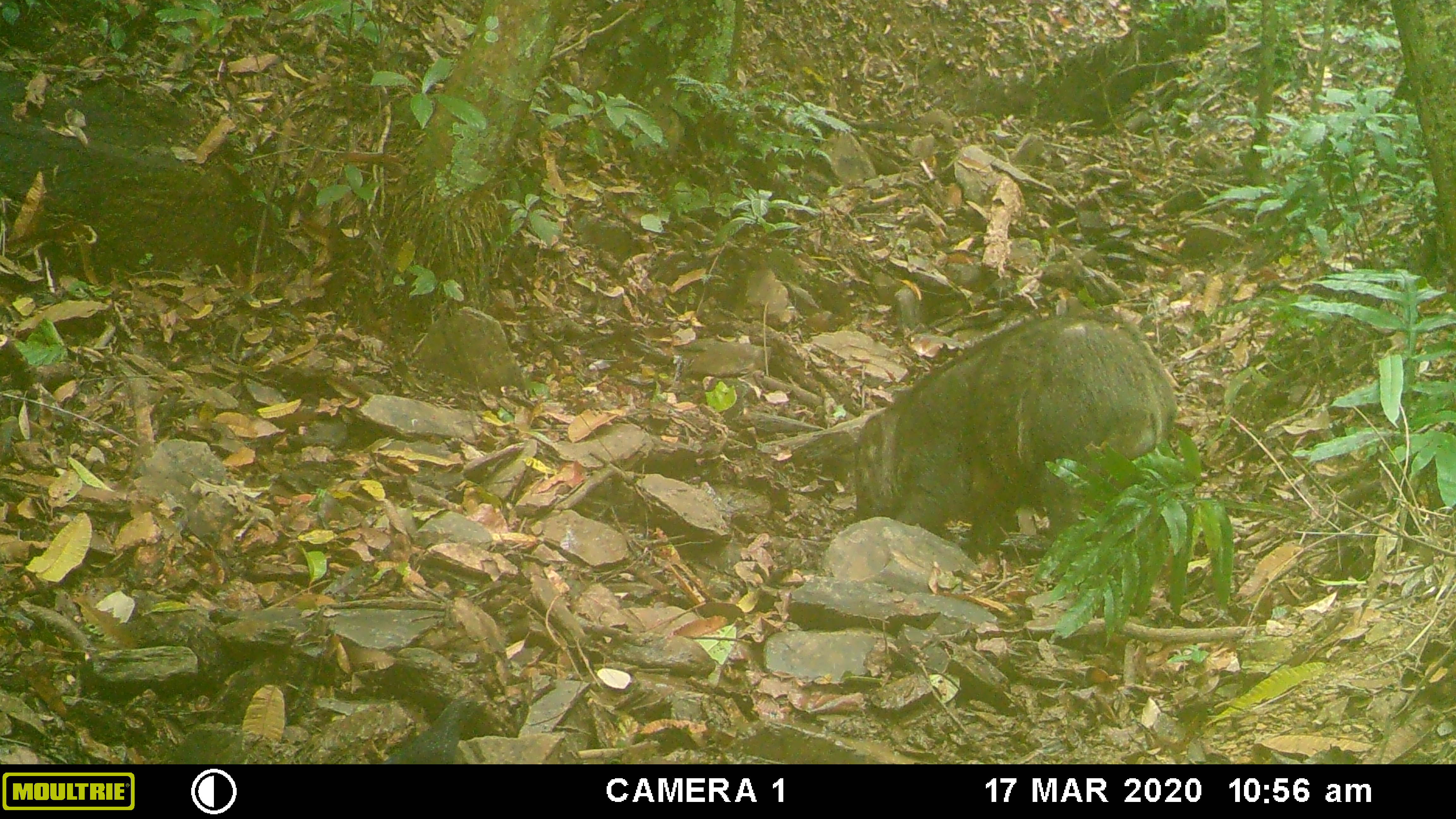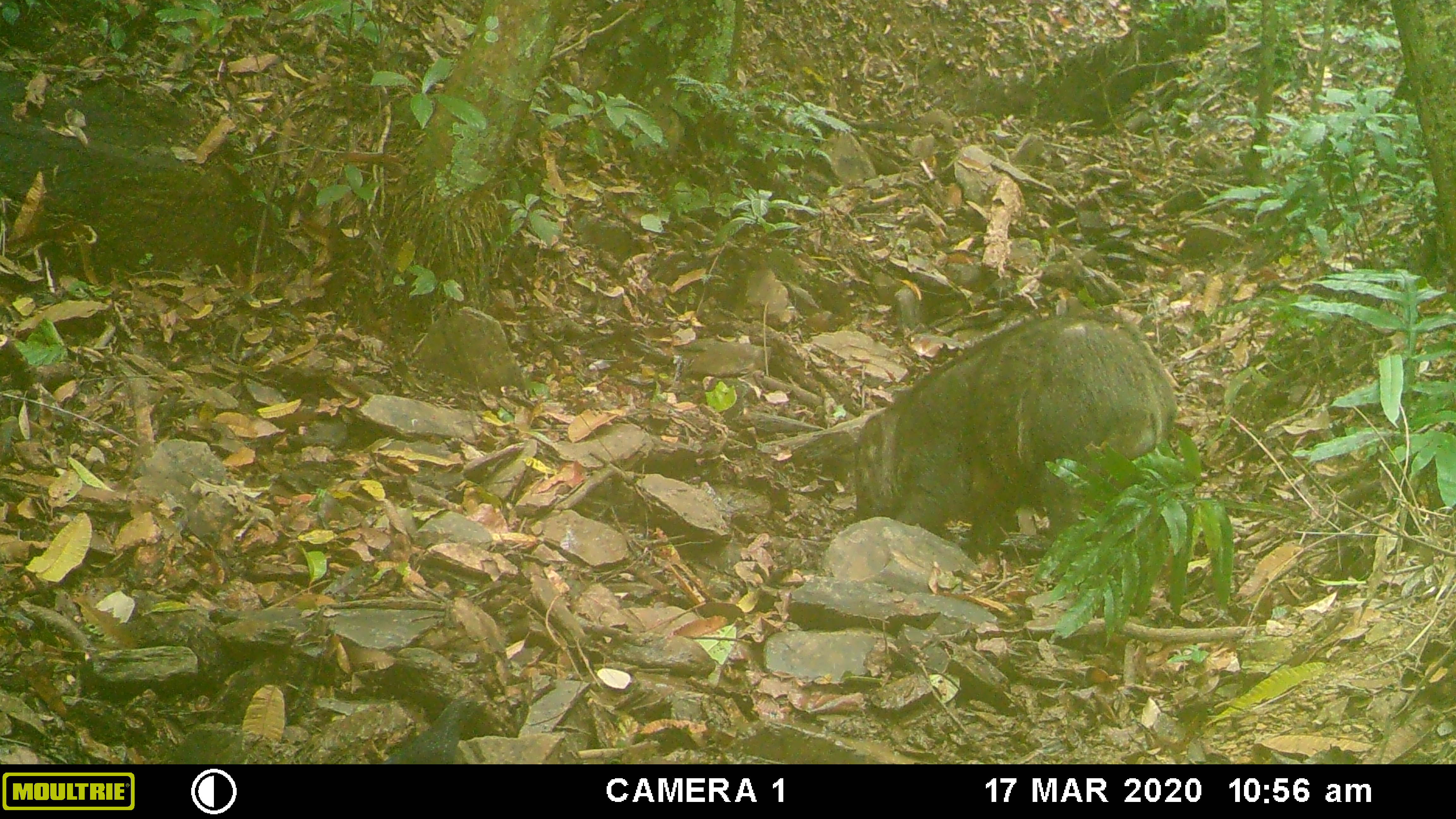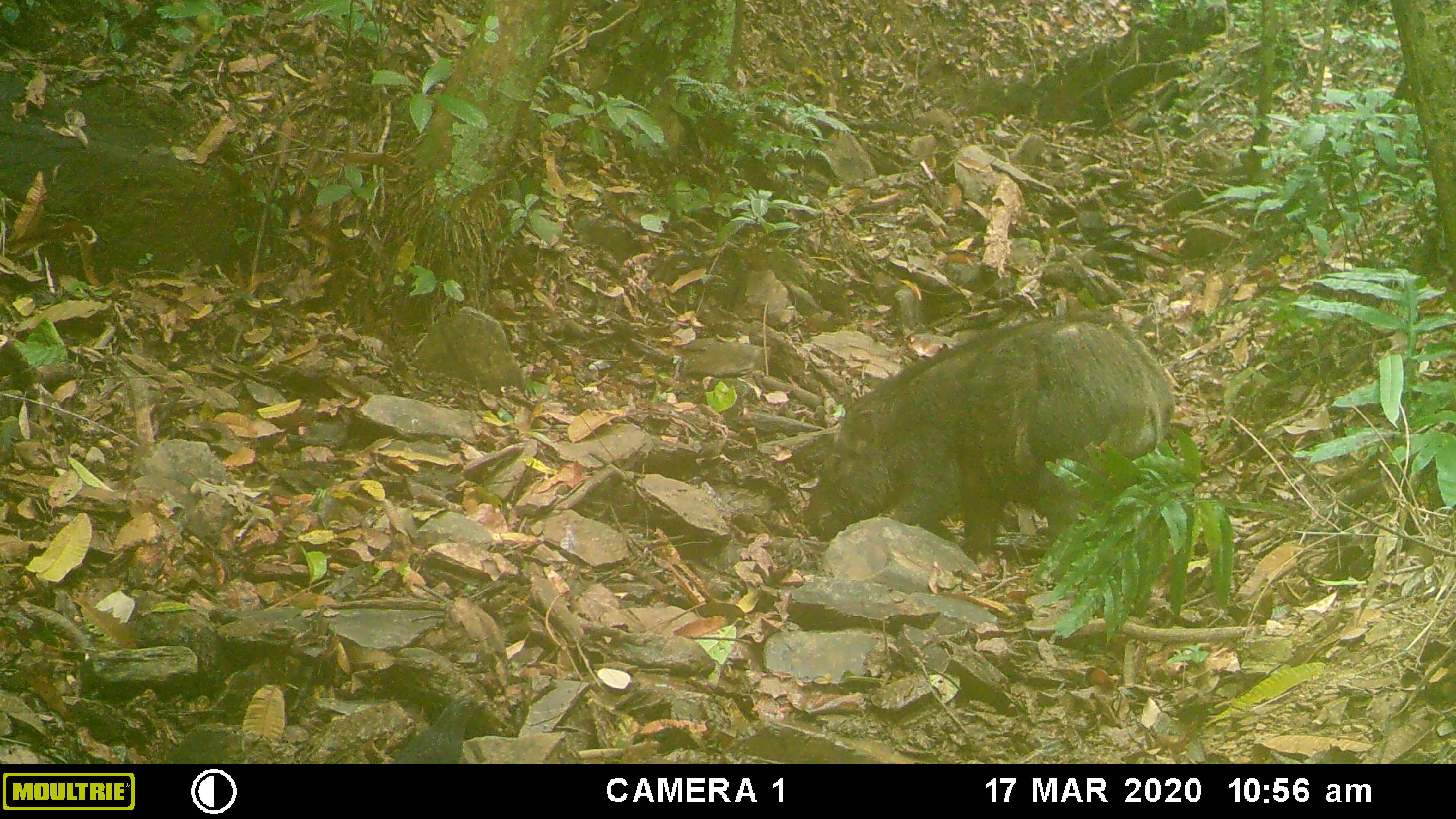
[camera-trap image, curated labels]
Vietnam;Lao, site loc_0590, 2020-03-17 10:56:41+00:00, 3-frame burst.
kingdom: Animalia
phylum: Chordata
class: Aves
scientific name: Aves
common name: bird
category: unidentified bird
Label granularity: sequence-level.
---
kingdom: Animalia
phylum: Chordata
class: Mammalia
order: Artiodactyla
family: Suidae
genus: Sus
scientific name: Sus scrofa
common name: eurasian wild pig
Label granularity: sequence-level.